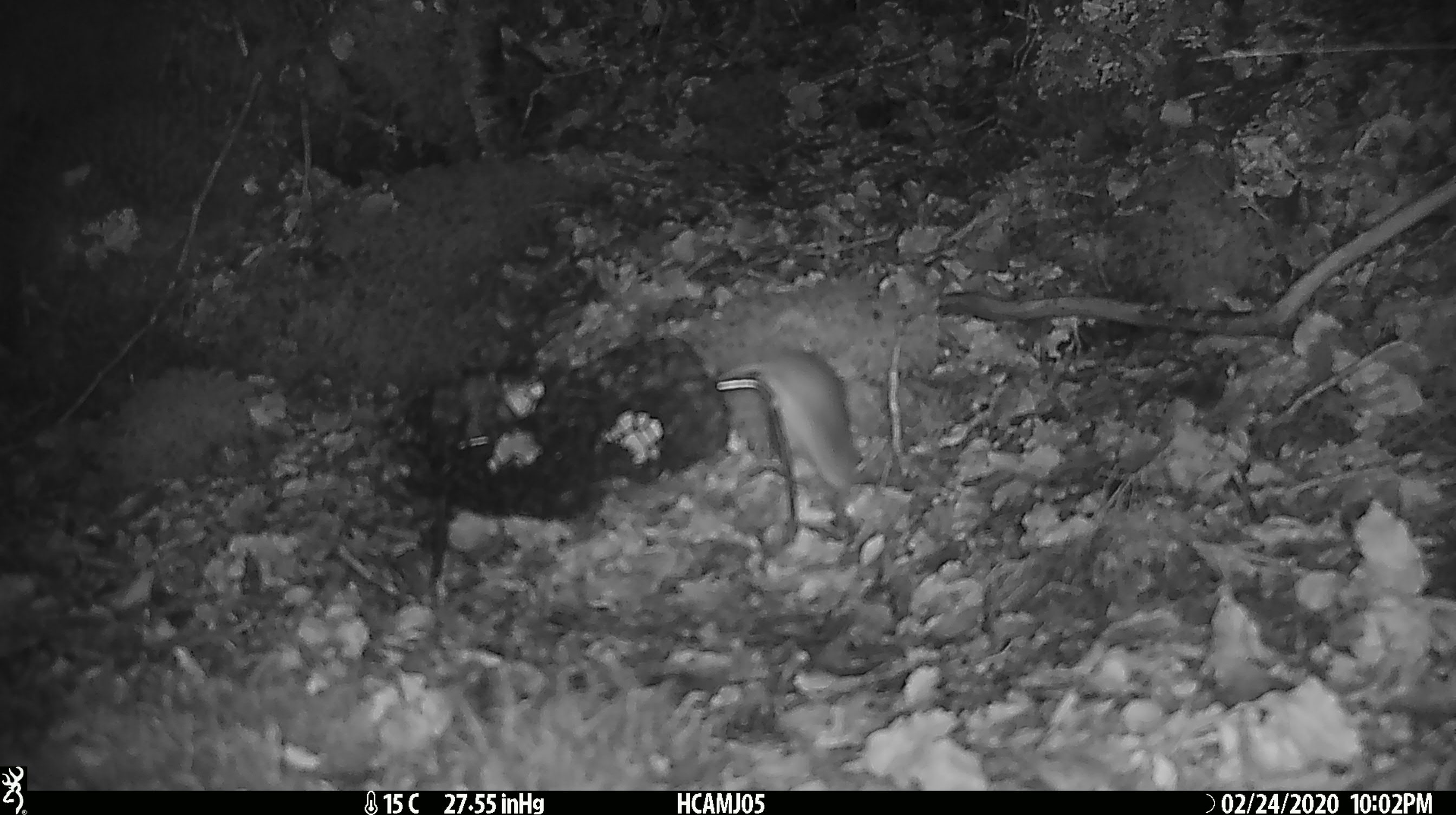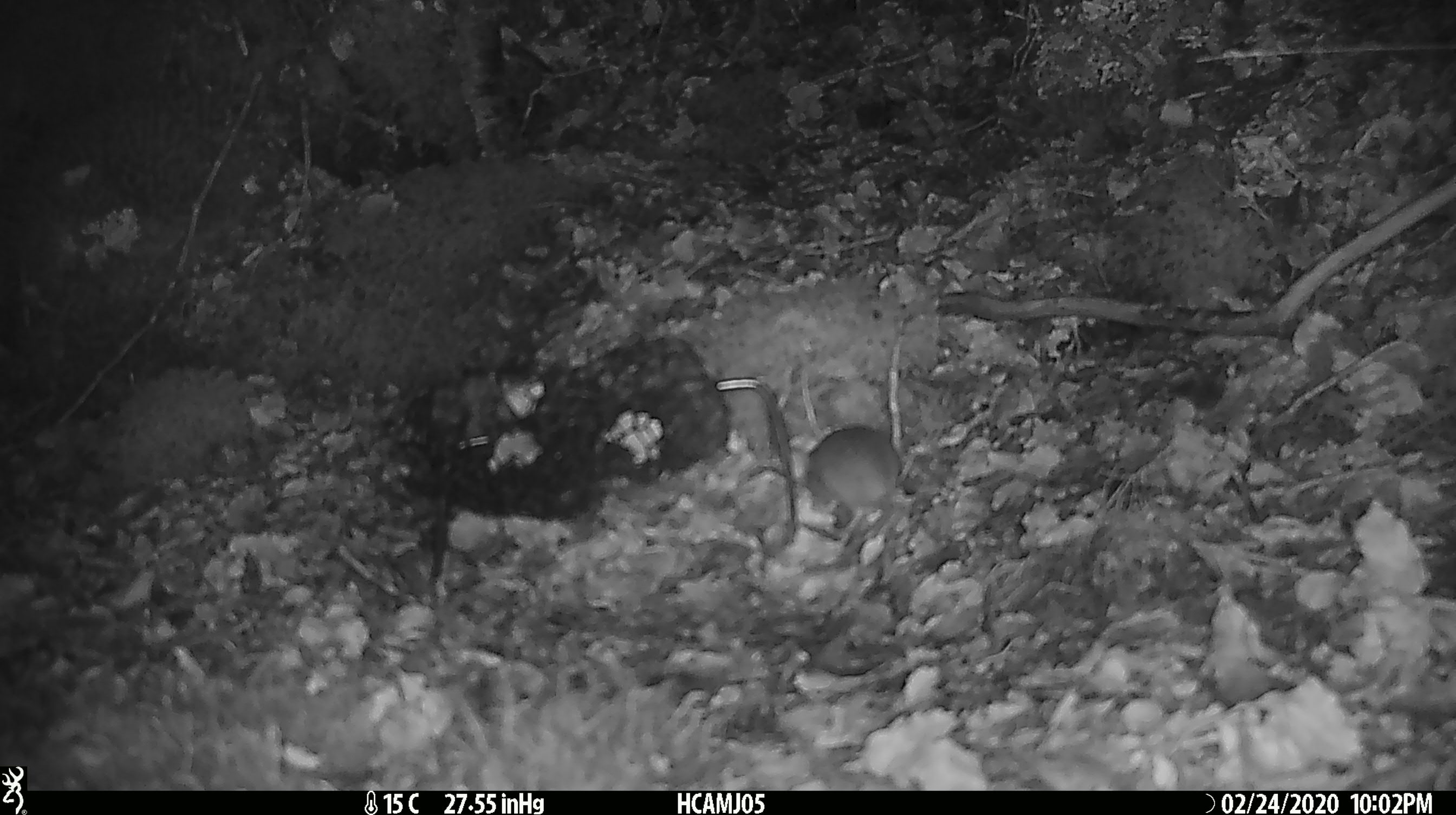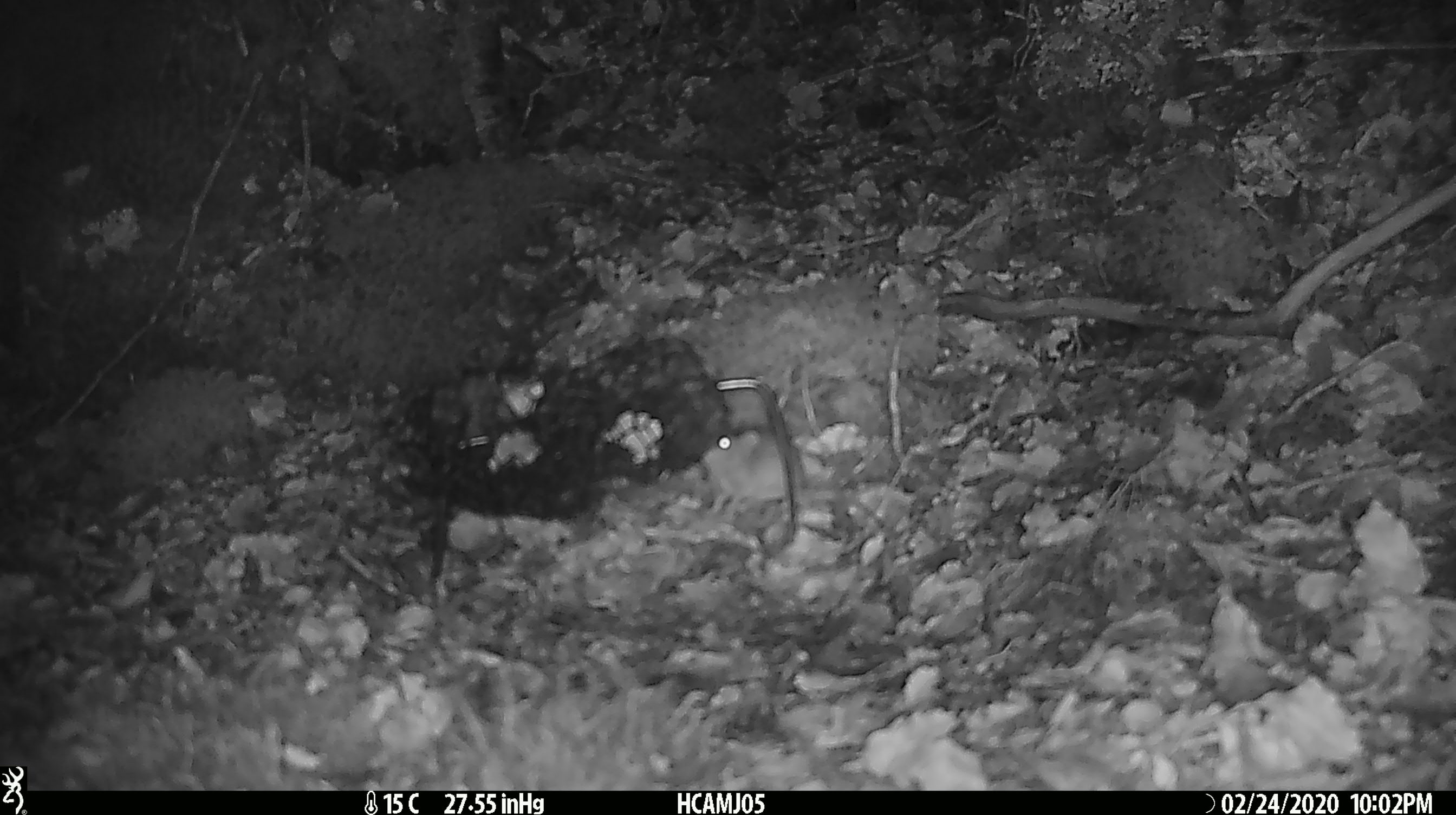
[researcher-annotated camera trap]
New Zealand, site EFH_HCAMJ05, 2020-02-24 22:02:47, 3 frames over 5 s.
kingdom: Animalia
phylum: Chordata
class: Mammalia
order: Rodentia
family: Muridae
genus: Mus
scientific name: Mus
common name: mouse